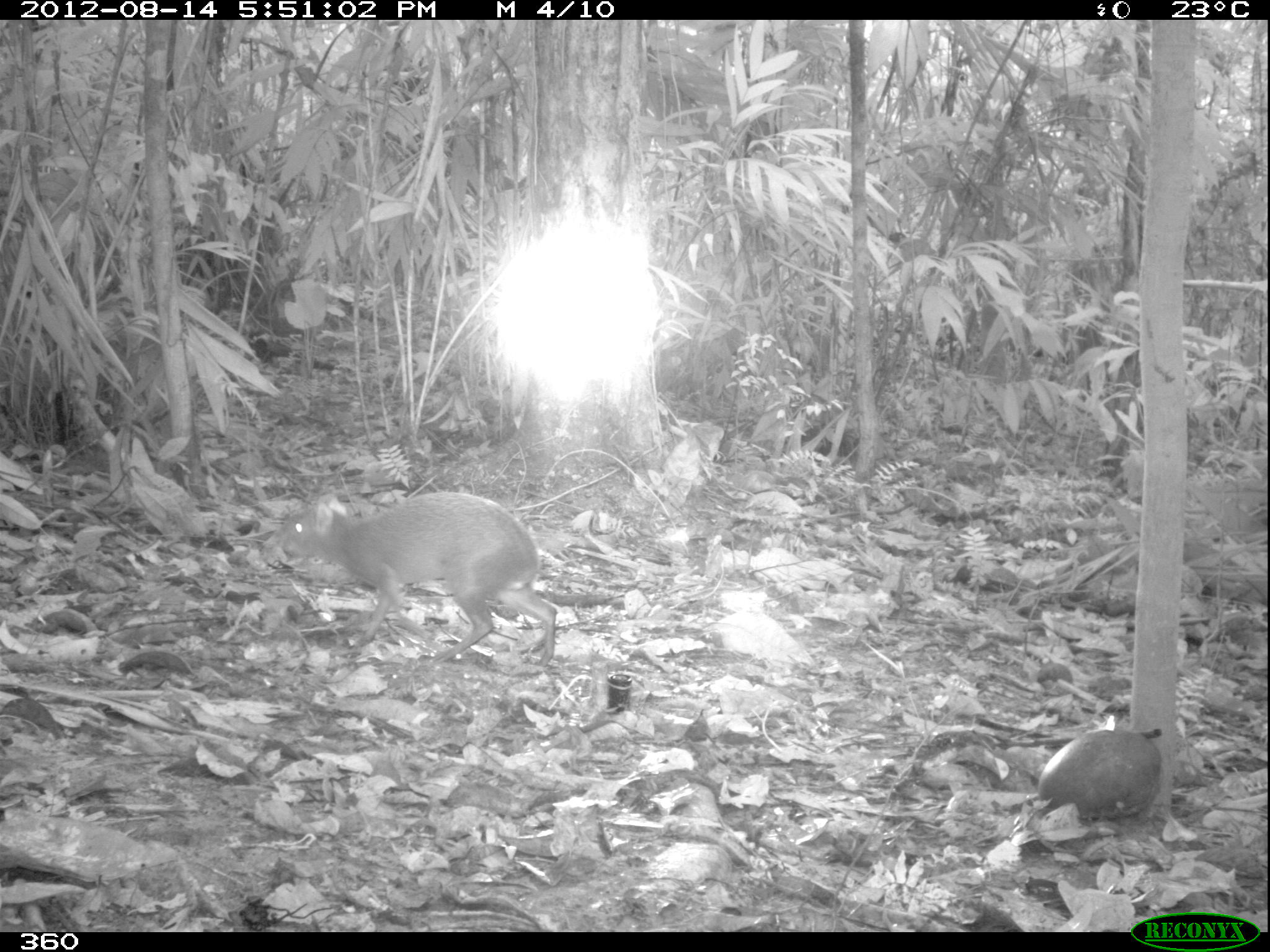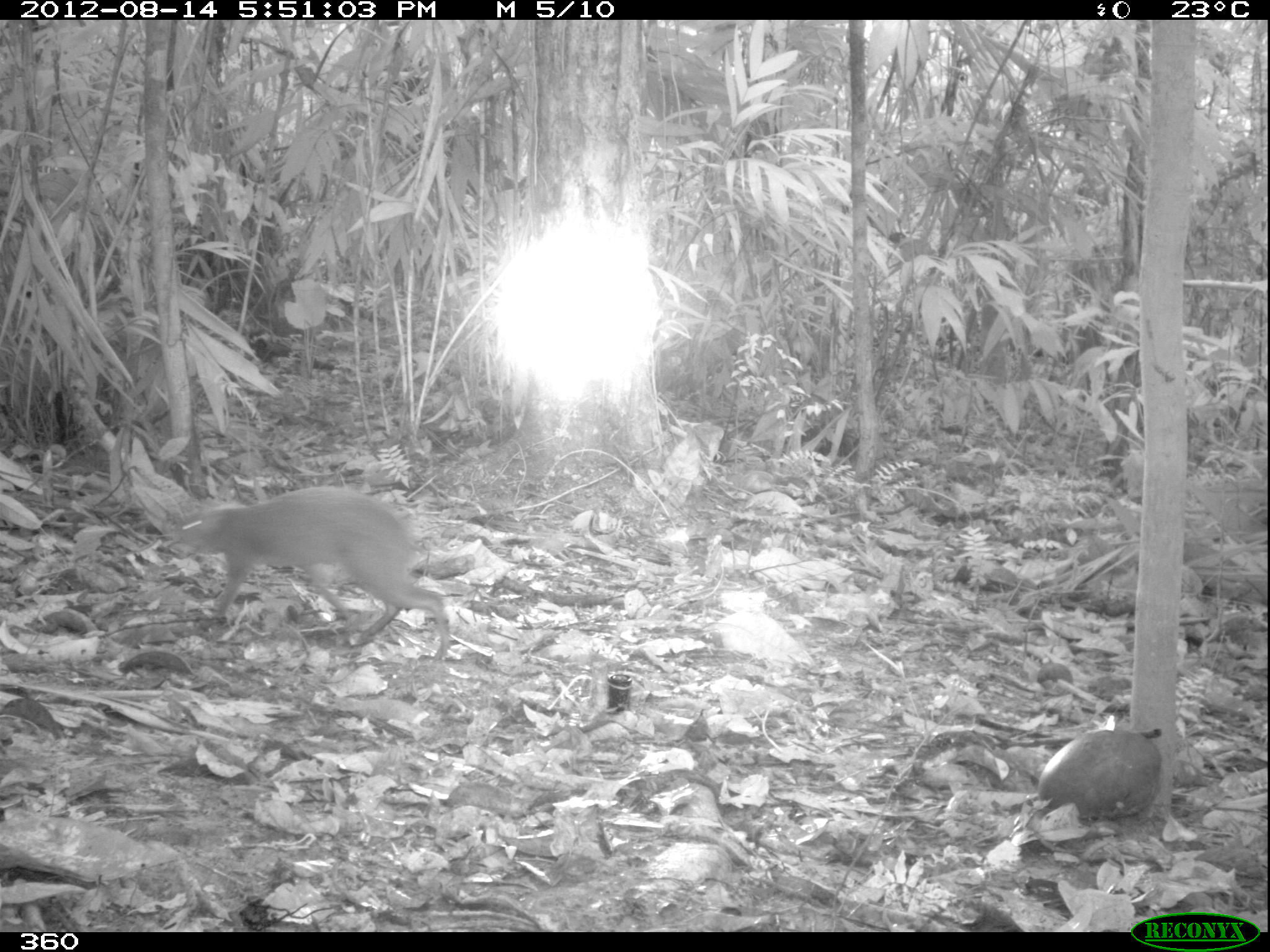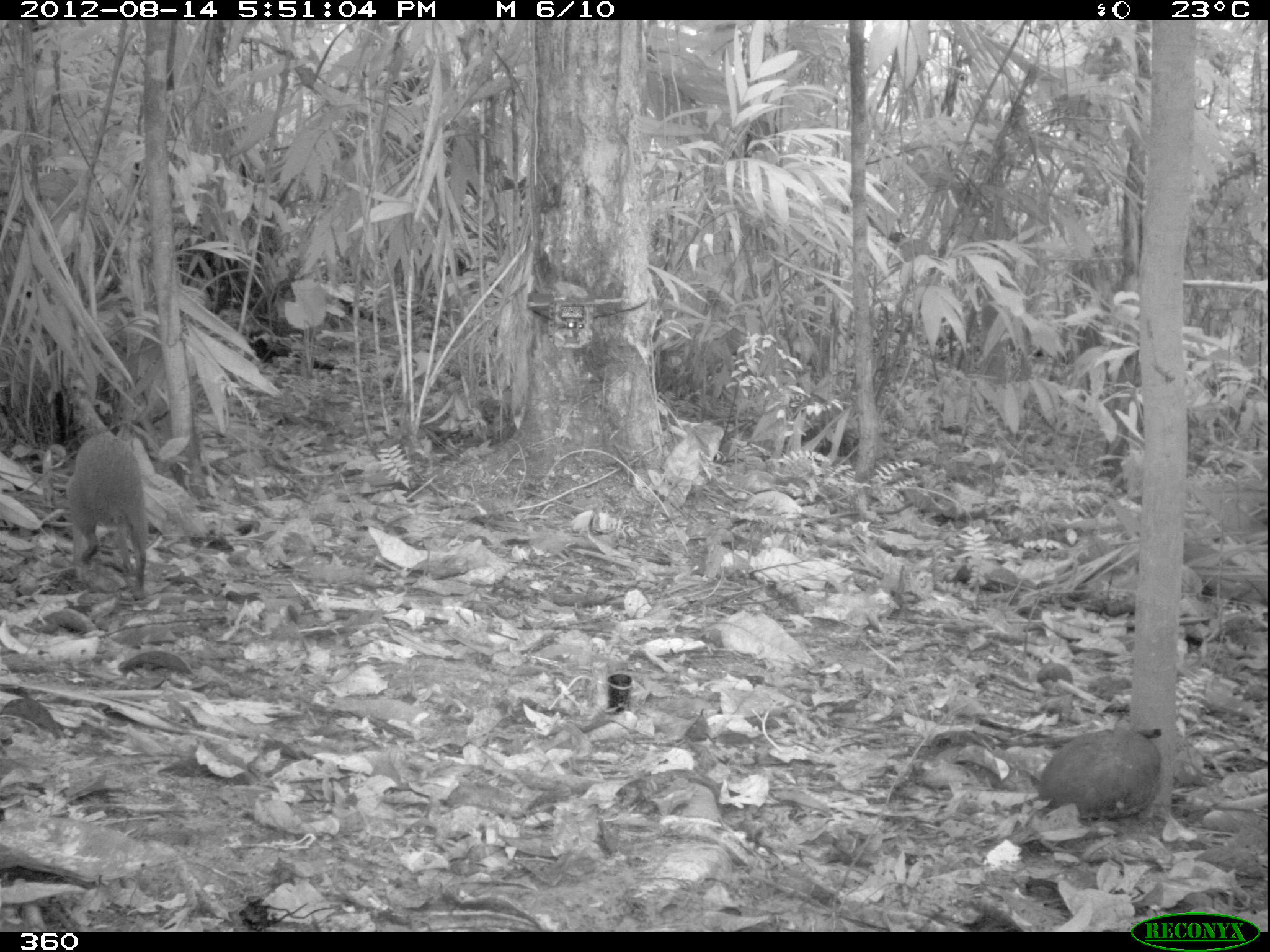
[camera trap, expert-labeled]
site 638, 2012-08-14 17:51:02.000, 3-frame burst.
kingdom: Animalia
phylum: Chordata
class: Mammalia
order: Rodentia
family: Dasyproctidae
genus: Dasyprocta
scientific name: Dasyprocta punctata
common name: central american agouti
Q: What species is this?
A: Dasyprocta punctata (central american agouti).